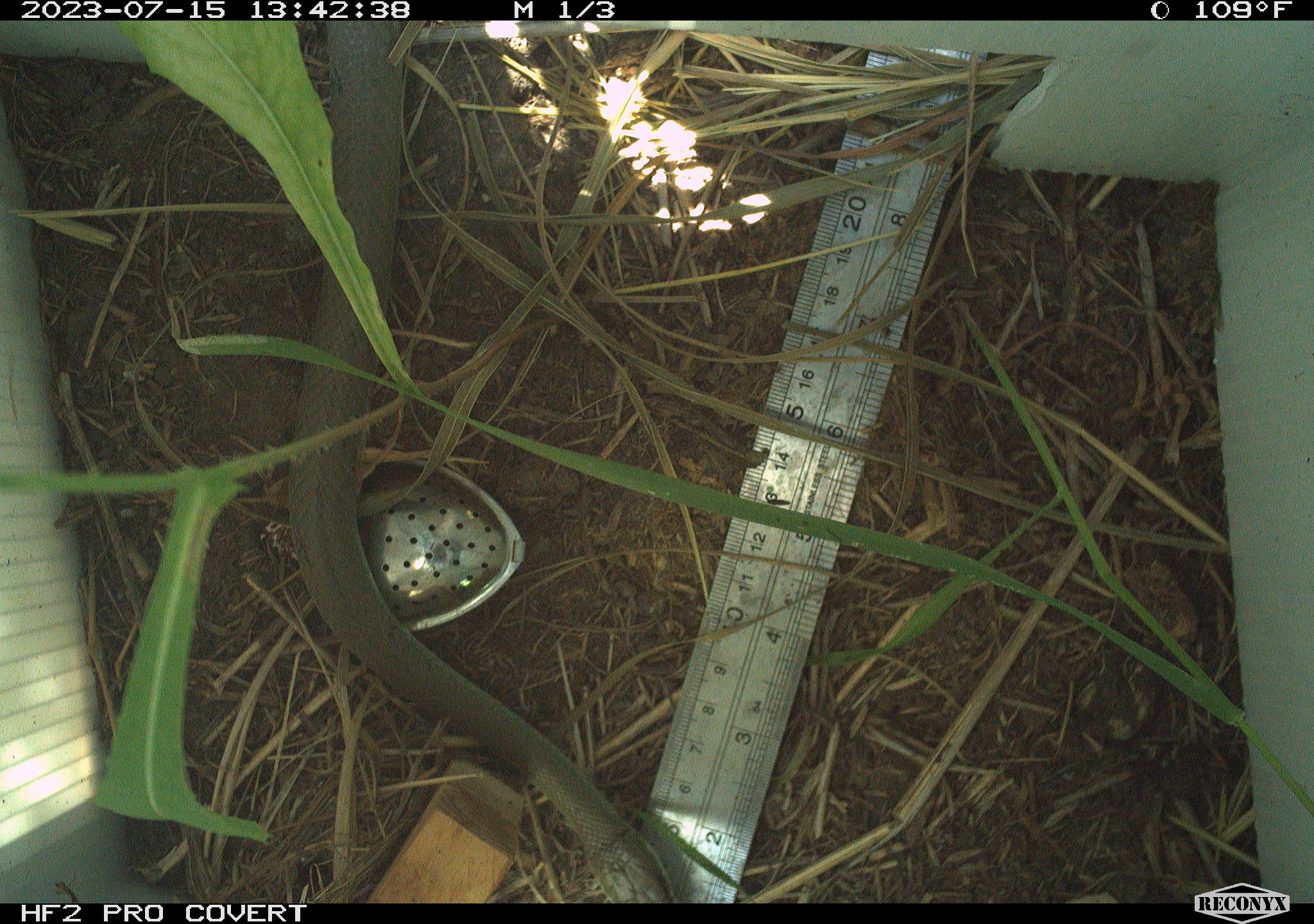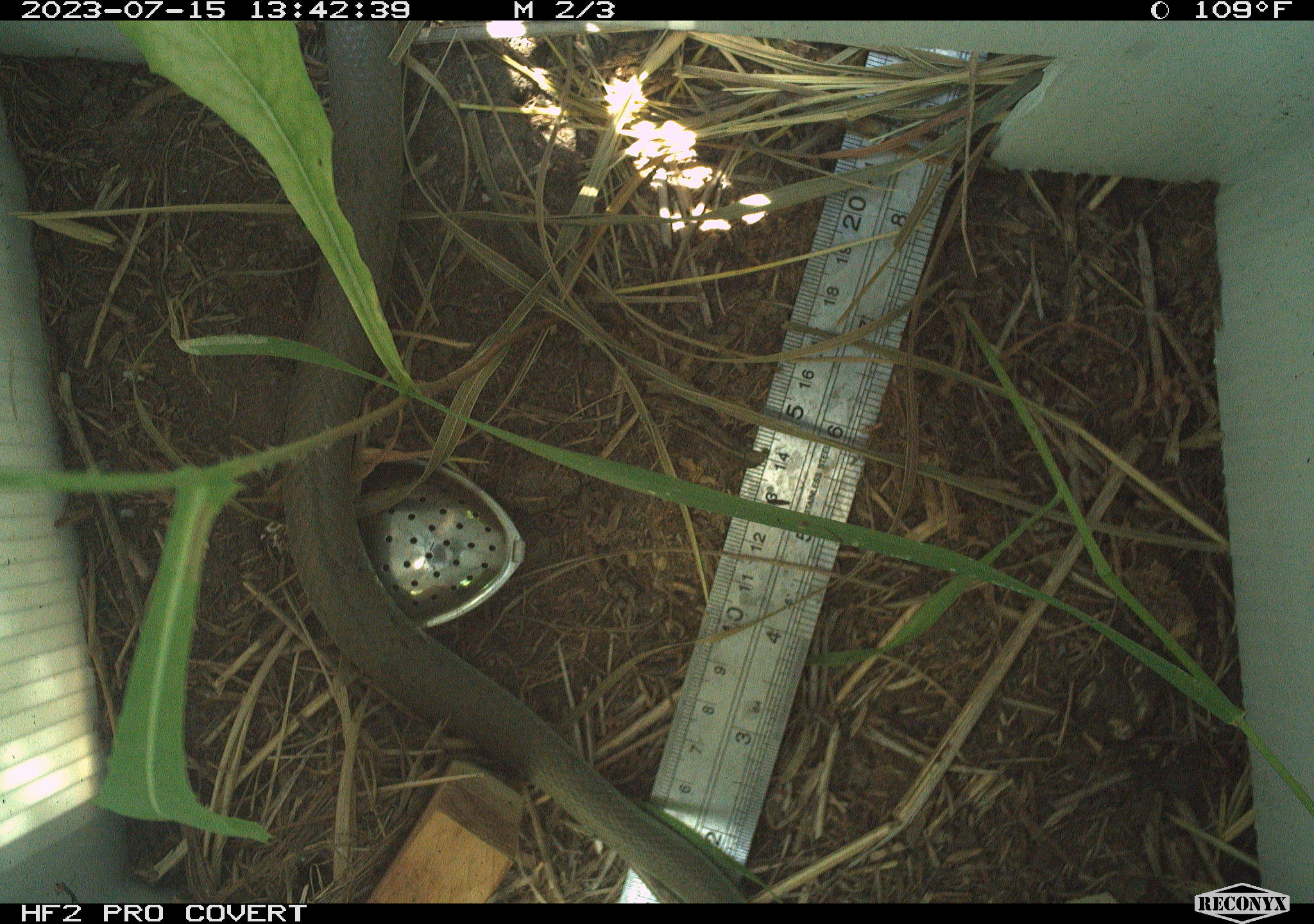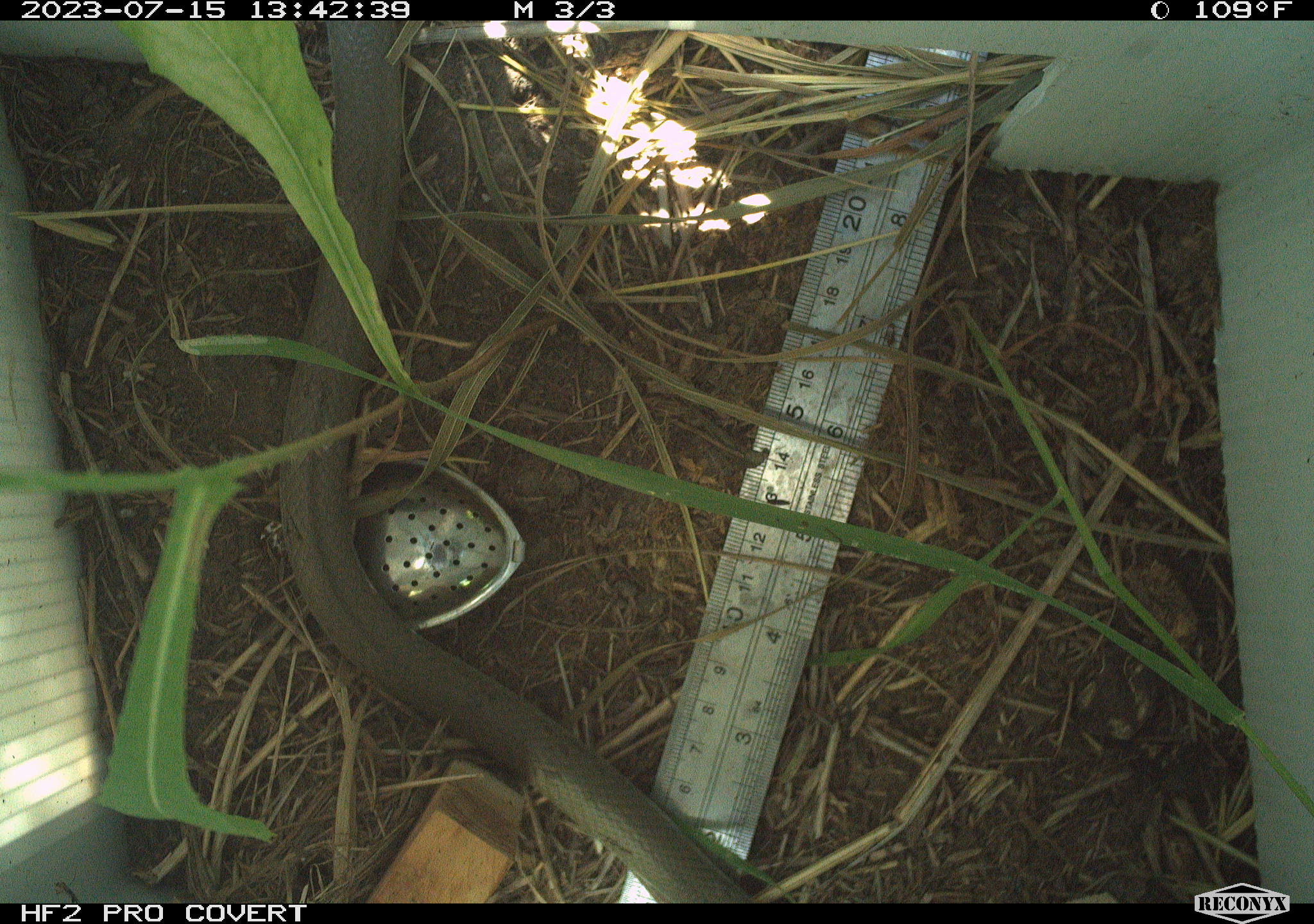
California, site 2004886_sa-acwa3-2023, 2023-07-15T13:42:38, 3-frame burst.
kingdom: Animalia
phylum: Chordata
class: Reptilia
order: Squamata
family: Colubridae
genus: Coluber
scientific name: Coluber constrictor mormon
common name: western yellow-bellied racer